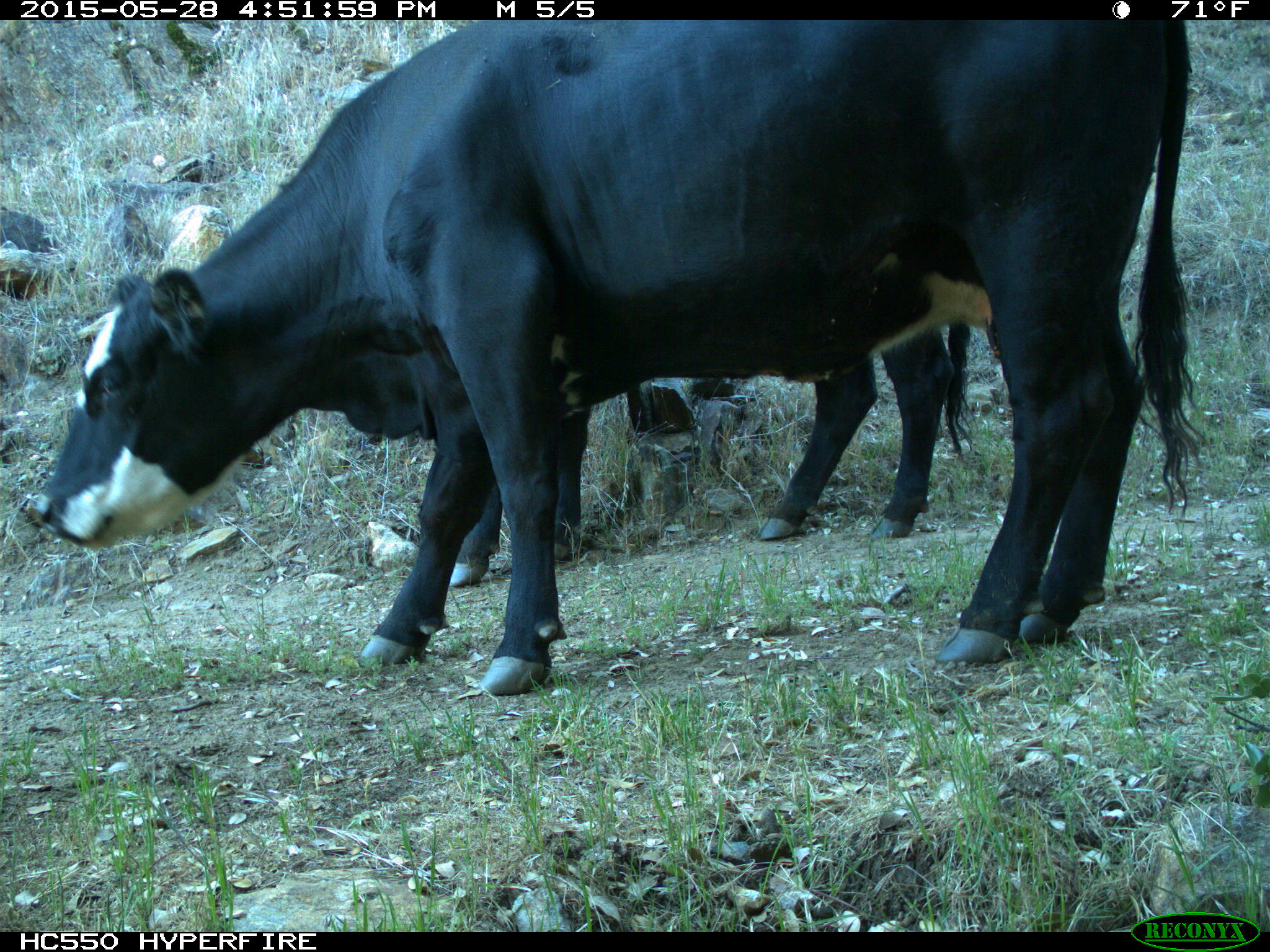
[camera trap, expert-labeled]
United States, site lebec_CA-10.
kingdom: Animalia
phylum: Chordata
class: Mammalia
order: Artiodactyla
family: Bovidae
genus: Bos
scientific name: Bos taurus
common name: domestic cow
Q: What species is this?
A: Bos taurus (domestic cow).